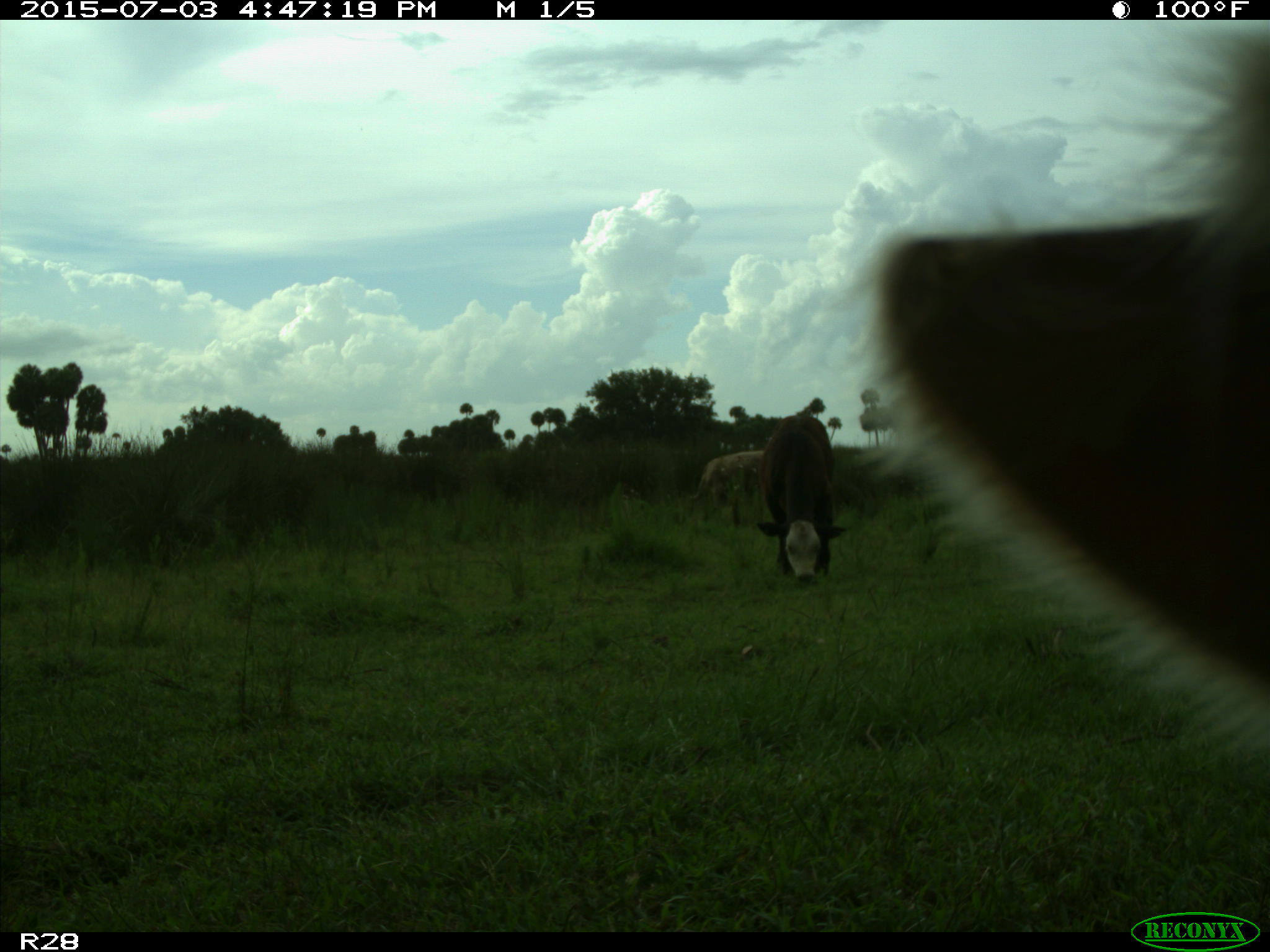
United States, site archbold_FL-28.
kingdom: Animalia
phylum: Chordata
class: Mammalia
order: Artiodactyla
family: Bovidae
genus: Bos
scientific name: Bos taurus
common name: domestic cow